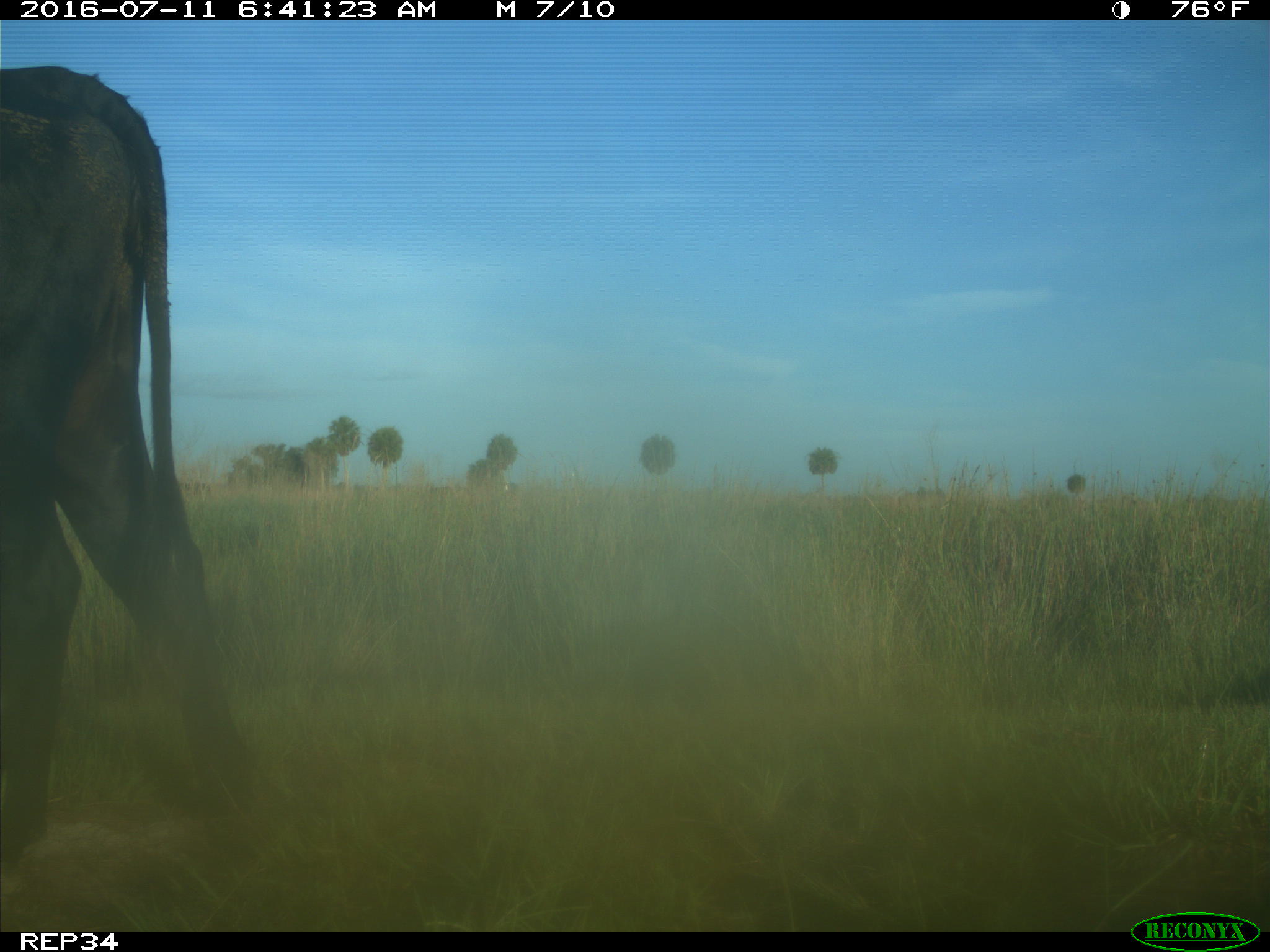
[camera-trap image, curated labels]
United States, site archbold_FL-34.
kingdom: Animalia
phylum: Chordata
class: Mammalia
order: Artiodactyla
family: Bovidae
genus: Bos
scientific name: Bos taurus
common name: domestic cow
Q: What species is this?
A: Bos taurus (domestic cow).